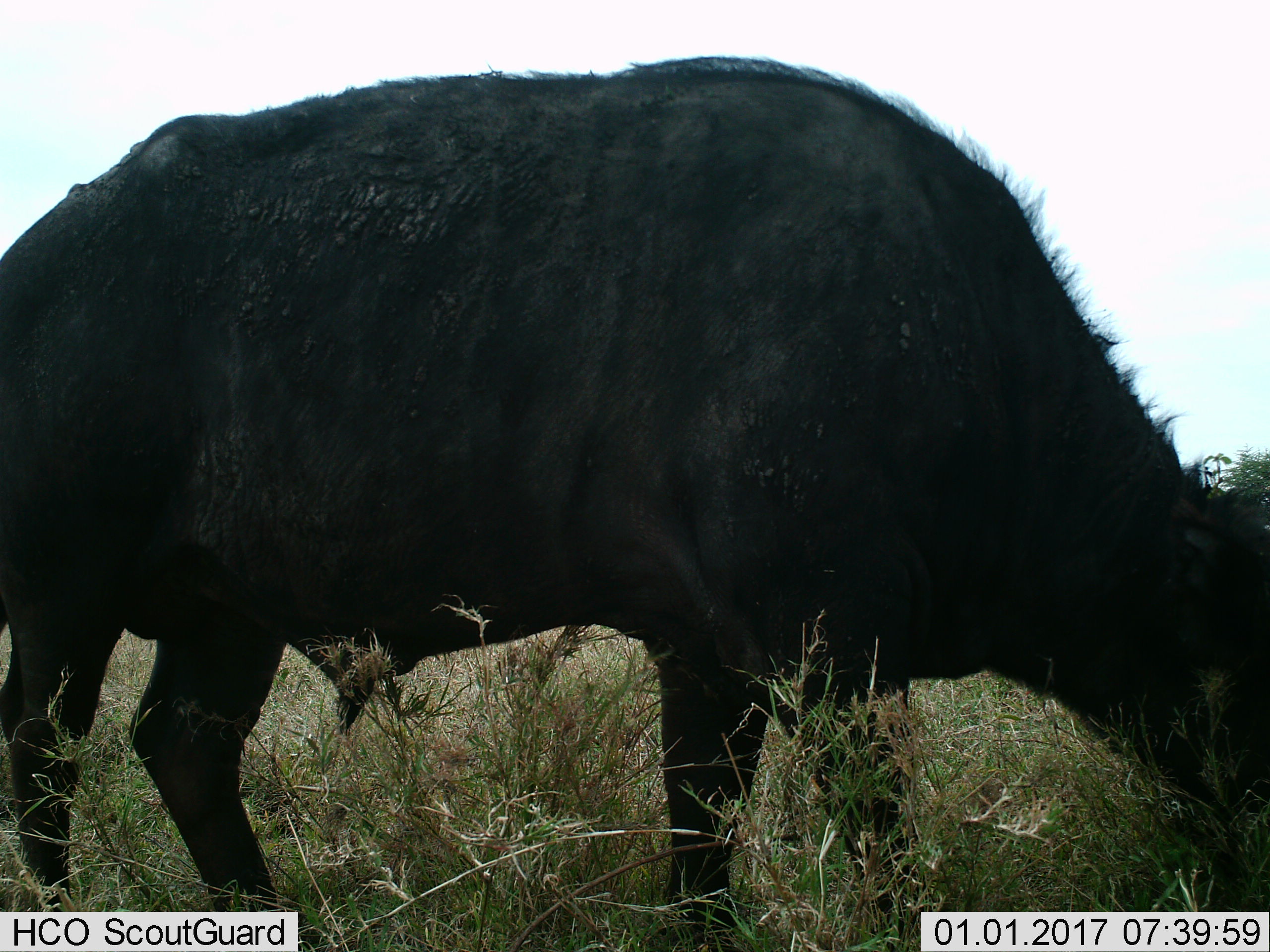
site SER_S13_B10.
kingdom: Animalia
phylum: Chordata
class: Mammalia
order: Artiodactyla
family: Bovidae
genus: Syncerus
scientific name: Syncerus caffer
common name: african buffalo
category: buffalo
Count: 1.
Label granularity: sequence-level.